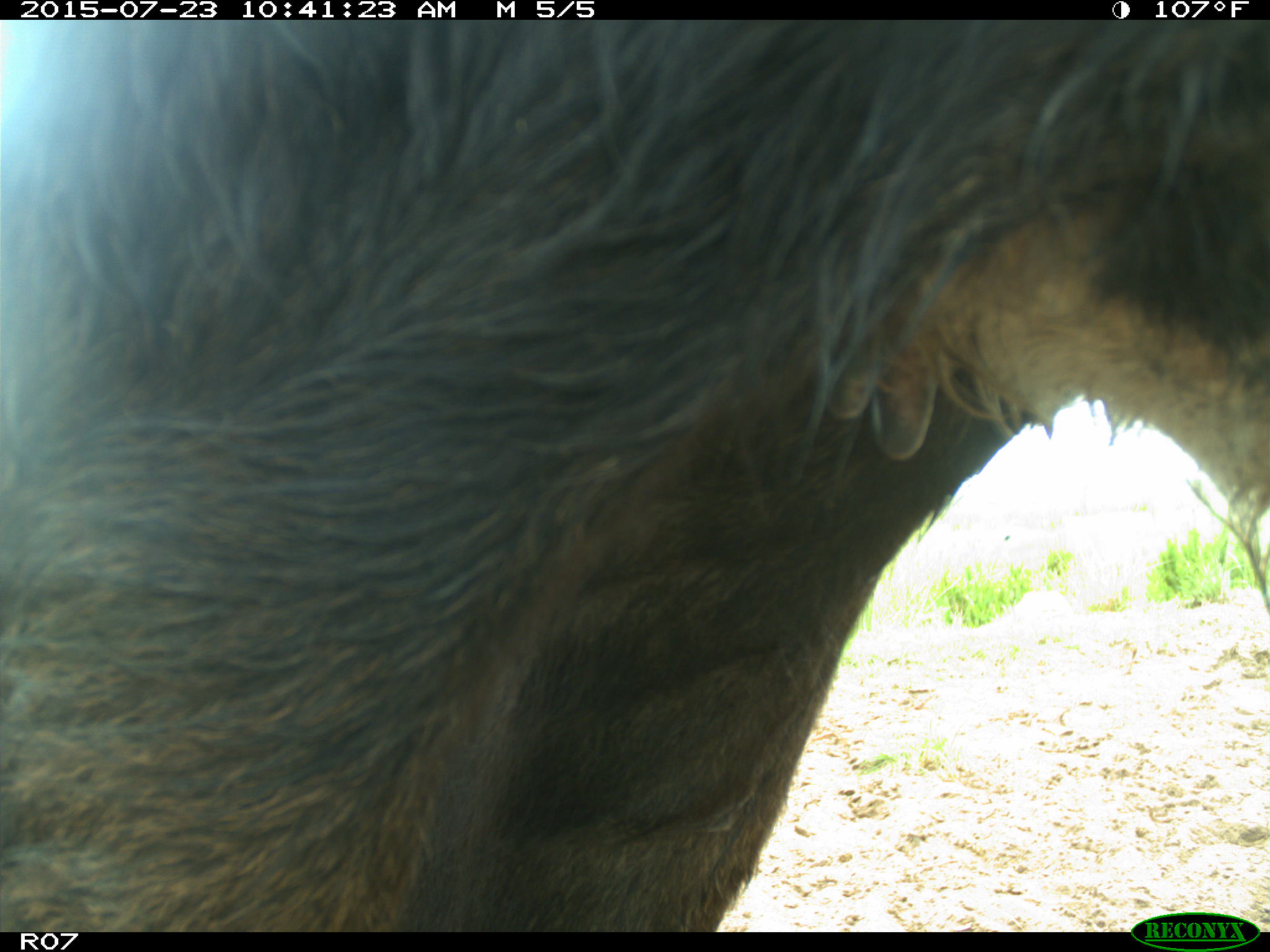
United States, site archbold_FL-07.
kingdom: Animalia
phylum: Chordata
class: Mammalia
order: Artiodactyla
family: Bovidae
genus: Bos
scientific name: Bos taurus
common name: domestic cow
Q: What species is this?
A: Bos taurus (domestic cow).